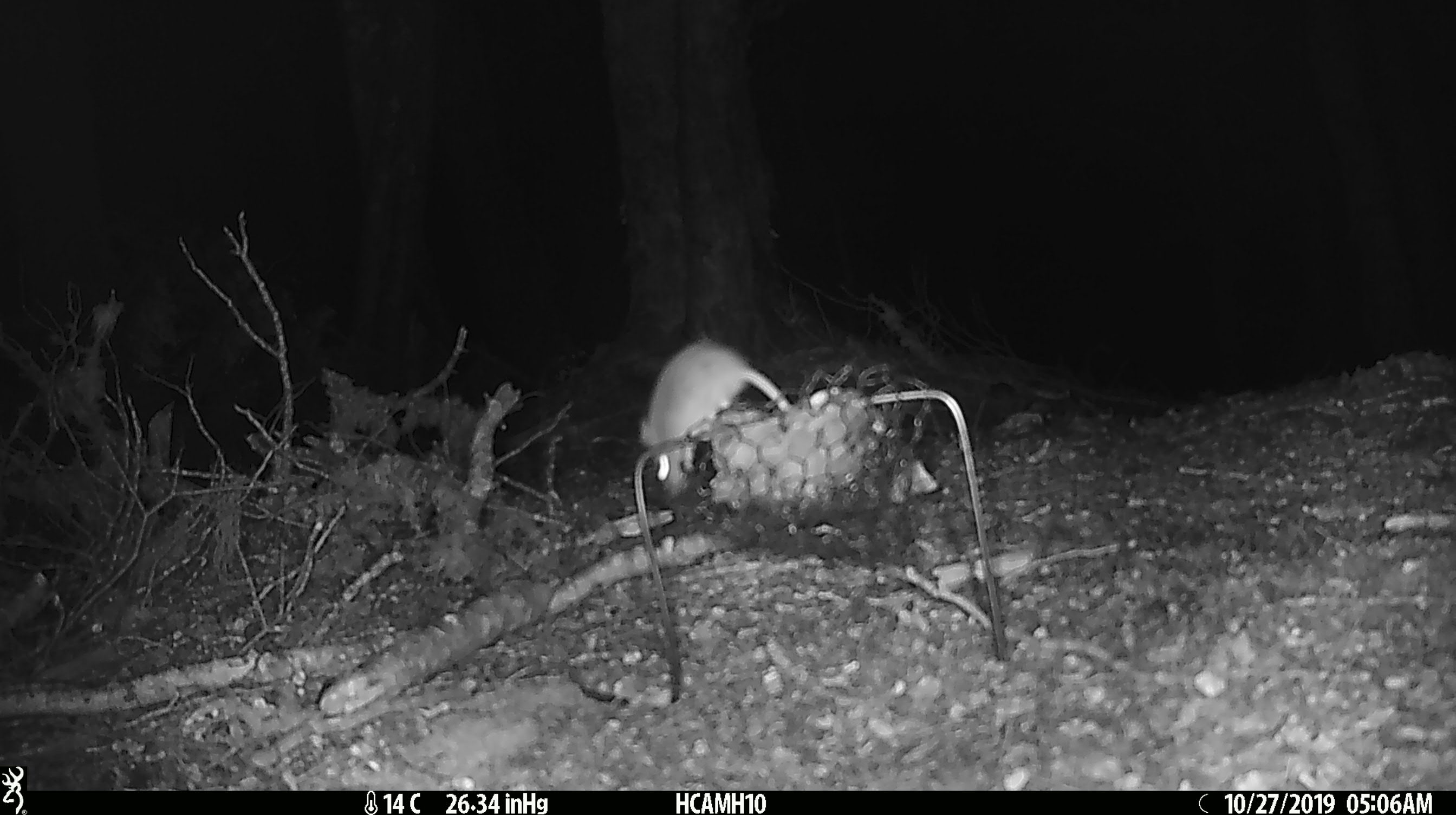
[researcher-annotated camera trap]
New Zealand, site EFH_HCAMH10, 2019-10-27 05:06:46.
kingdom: Animalia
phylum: Chordata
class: Mammalia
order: Rodentia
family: Muridae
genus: Mus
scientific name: Mus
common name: mouse